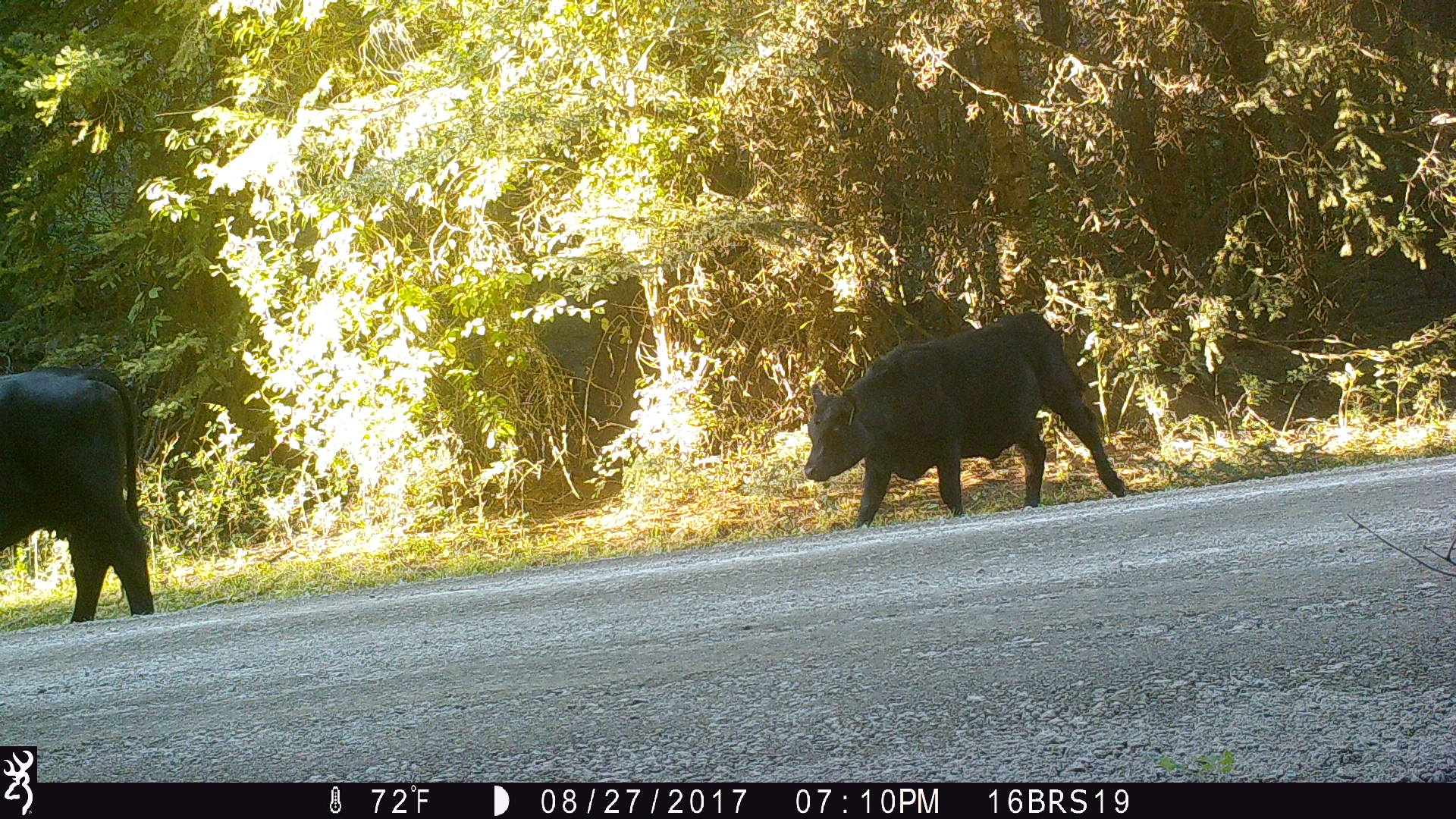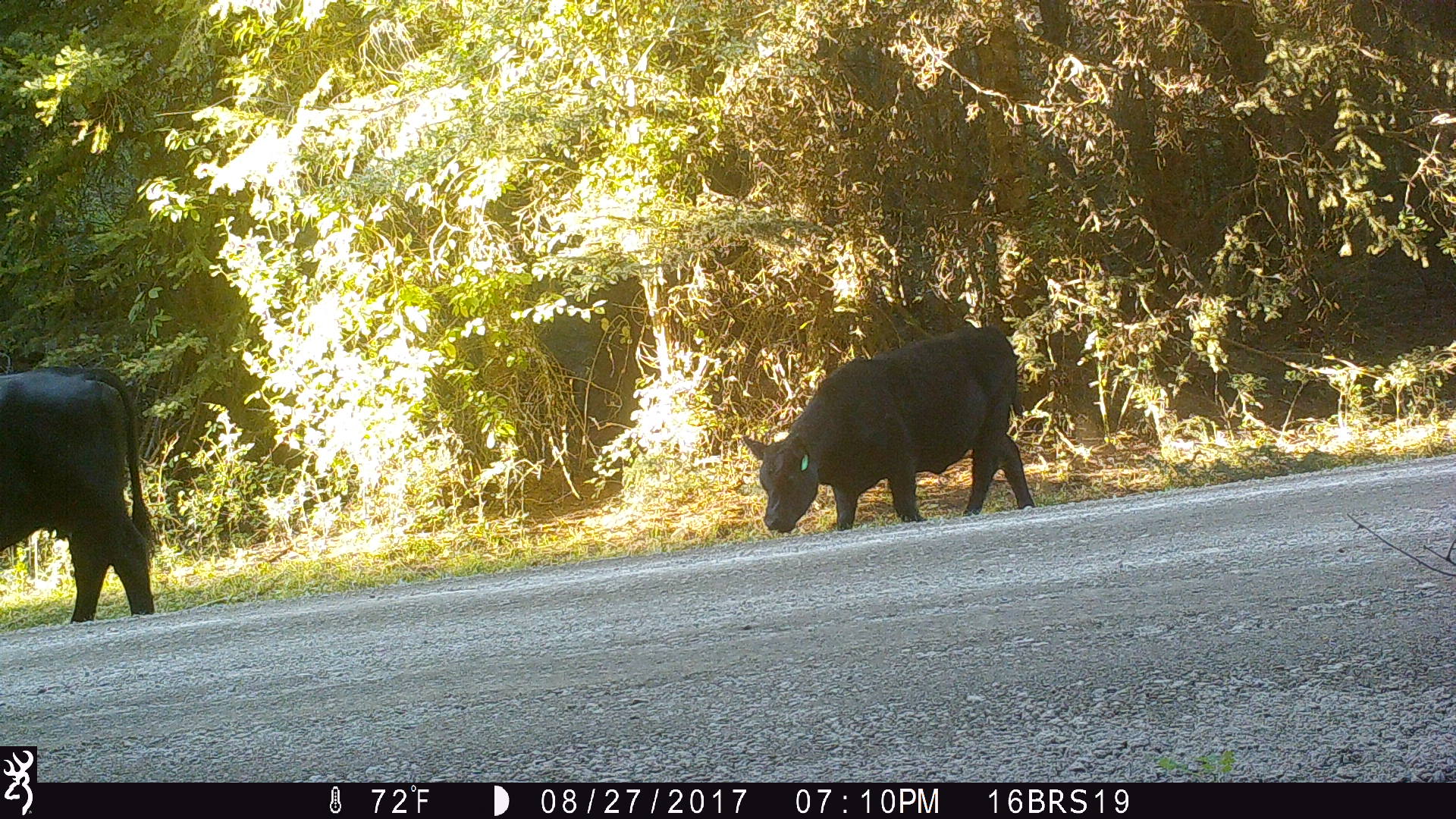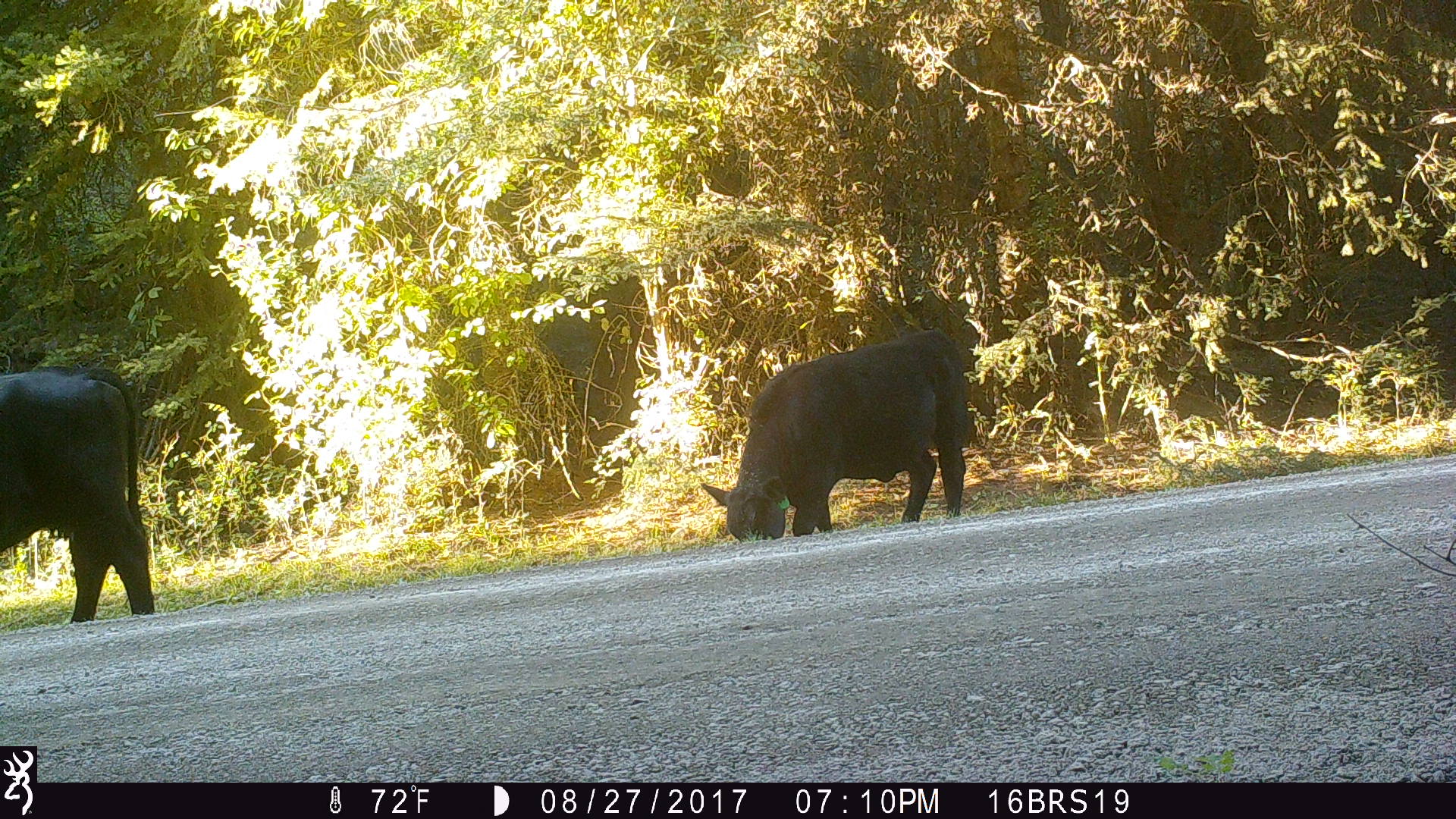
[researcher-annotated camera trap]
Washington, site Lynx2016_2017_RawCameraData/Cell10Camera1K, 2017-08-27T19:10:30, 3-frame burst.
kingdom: Animalia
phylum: Chordata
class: Mammalia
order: Artiodactyla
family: Bovidae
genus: Bos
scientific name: Bos taurus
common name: domestic cattle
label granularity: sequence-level